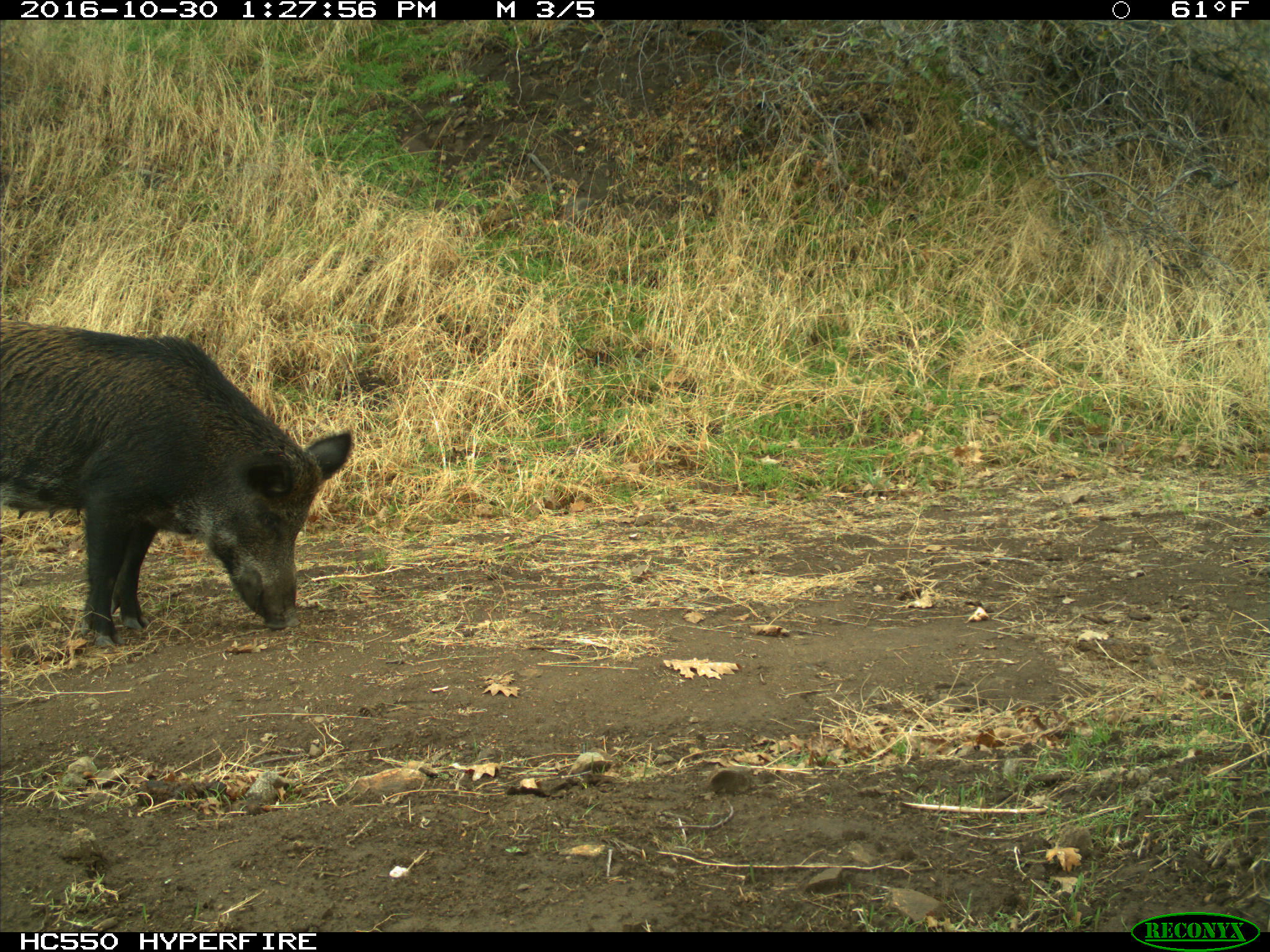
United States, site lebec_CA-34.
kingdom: Animalia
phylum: Chordata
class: Mammalia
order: Artiodactyla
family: Suidae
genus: Sus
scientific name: Sus scrofa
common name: wild boar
Sus scrofa (wild boar).